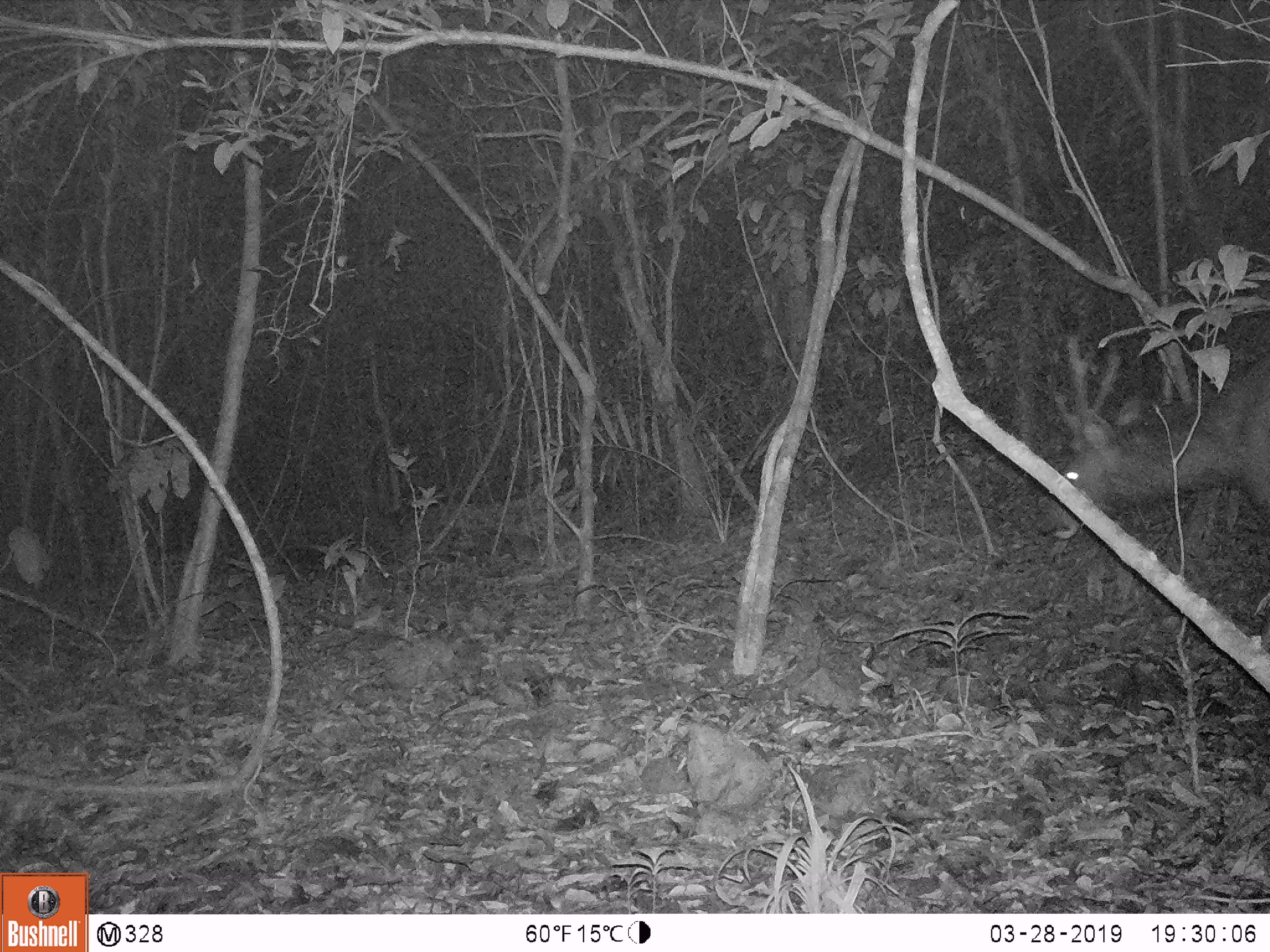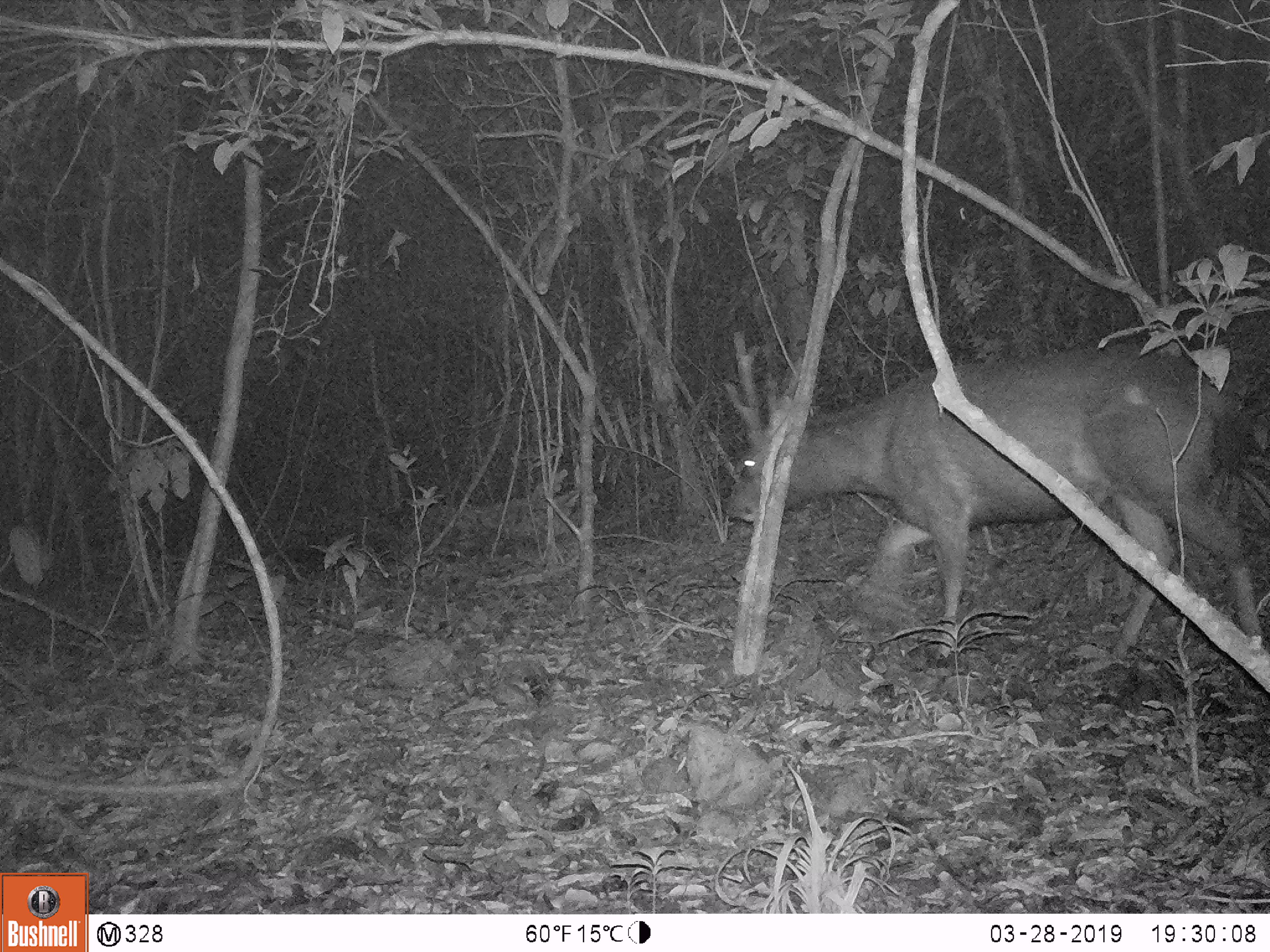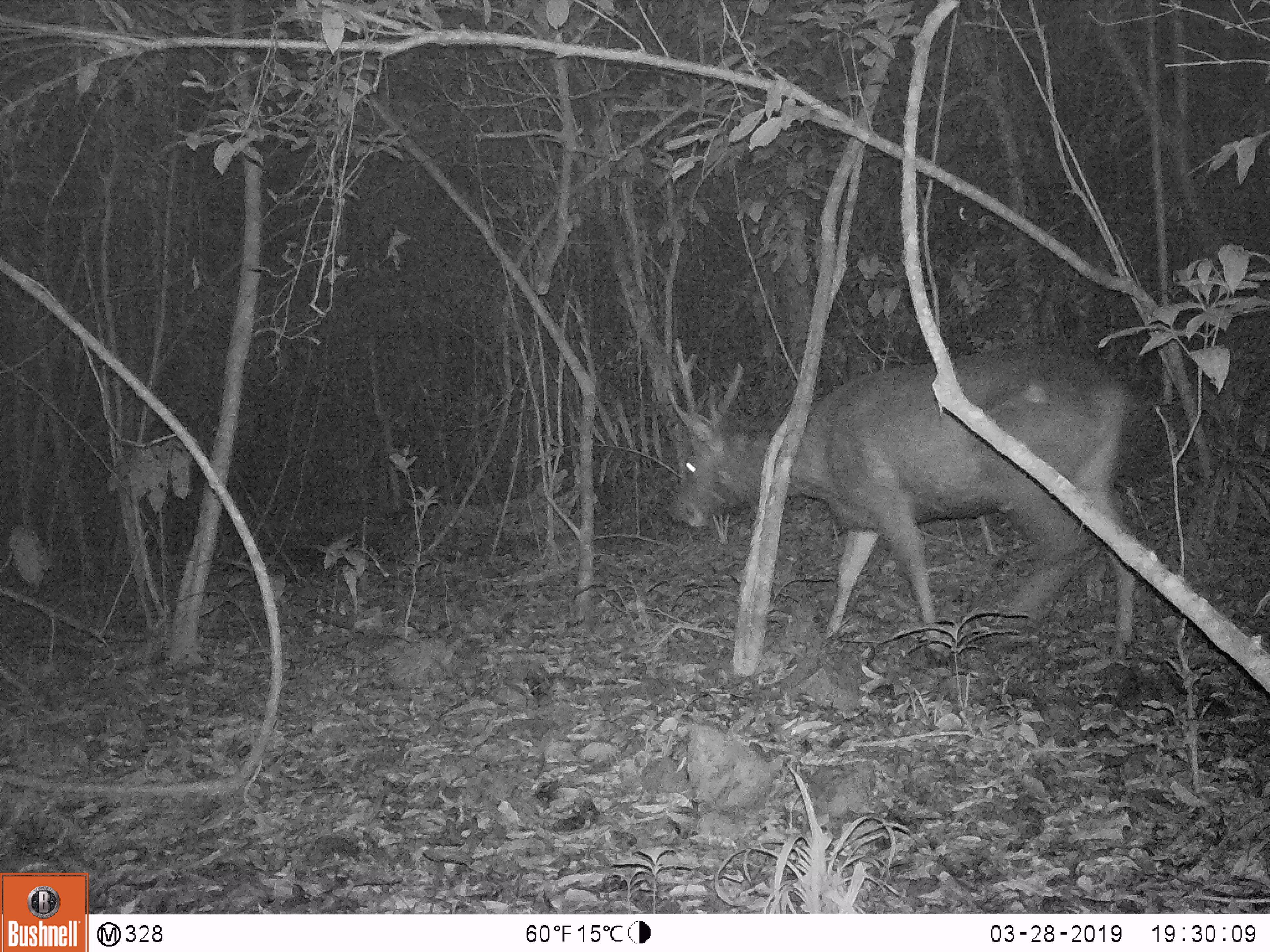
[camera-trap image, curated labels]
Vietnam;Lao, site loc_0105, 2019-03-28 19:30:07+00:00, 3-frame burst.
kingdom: Animalia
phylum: Chordata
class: Mammalia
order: Artiodactyla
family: Cervidae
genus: Rusa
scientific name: Rusa unicolor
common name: sambar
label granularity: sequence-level